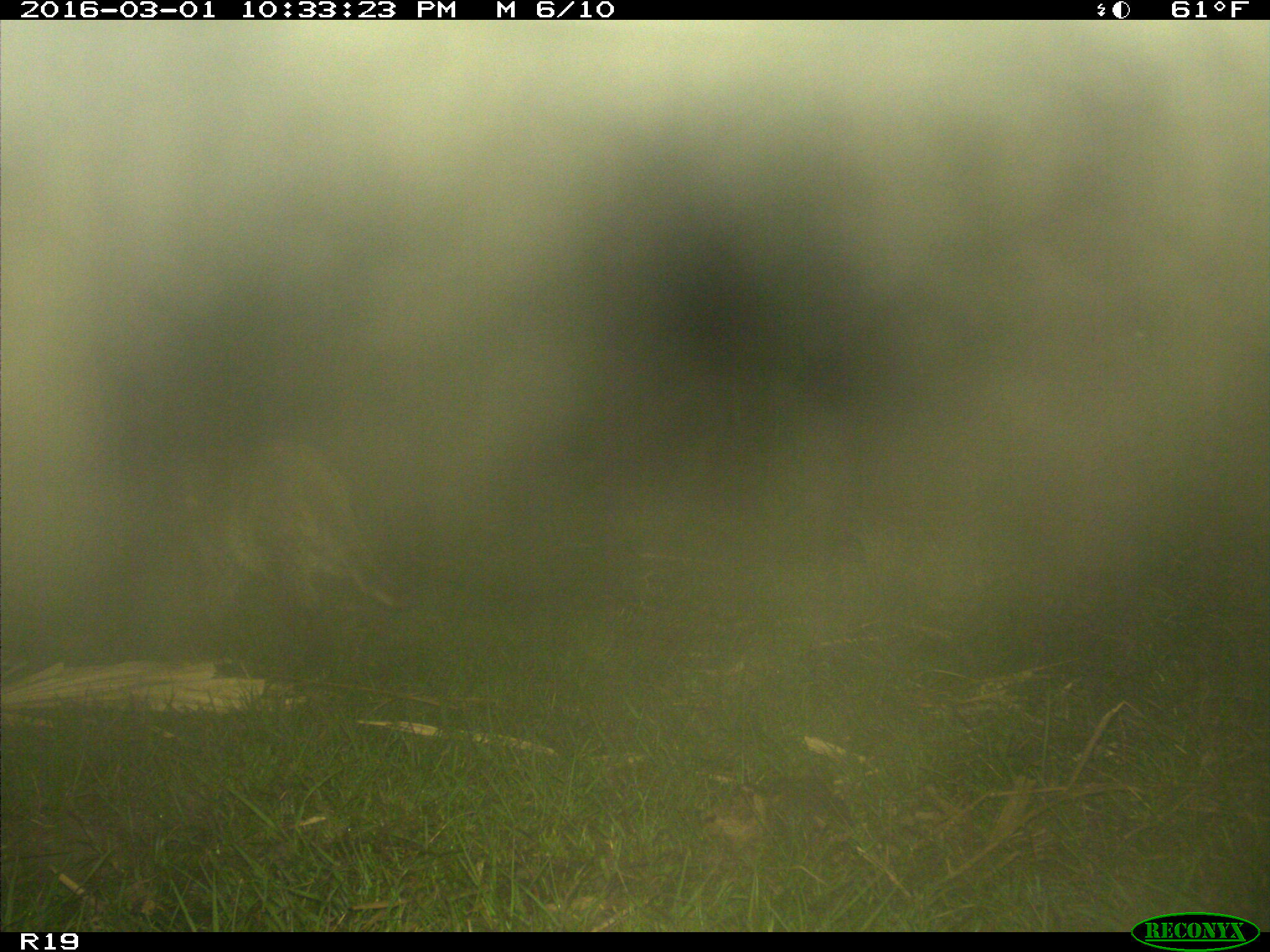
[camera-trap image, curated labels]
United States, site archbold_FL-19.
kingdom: Animalia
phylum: Chordata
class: Mammalia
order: Carnivora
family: Procyonidae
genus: Procyon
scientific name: Procyon lotor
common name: common raccoon